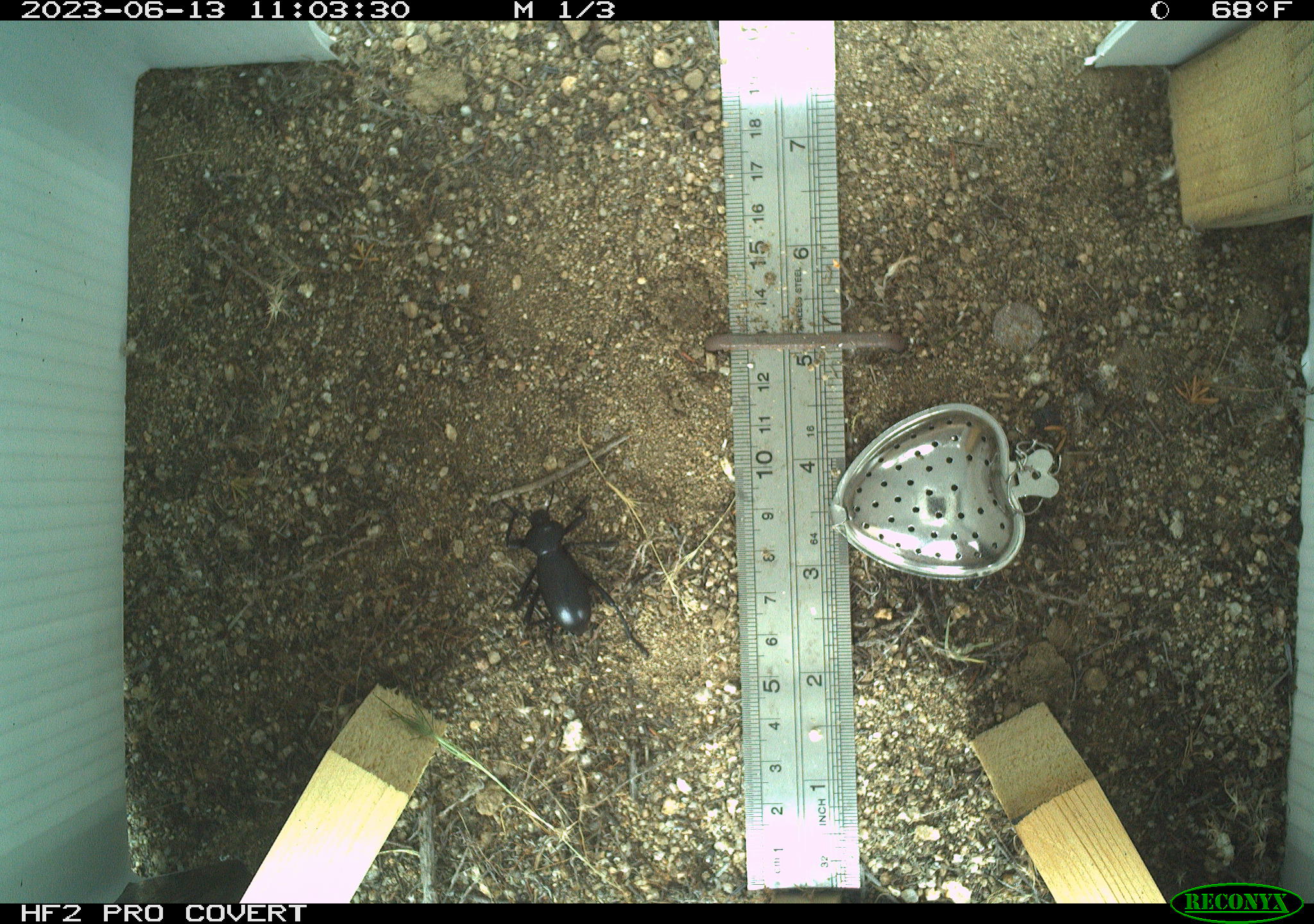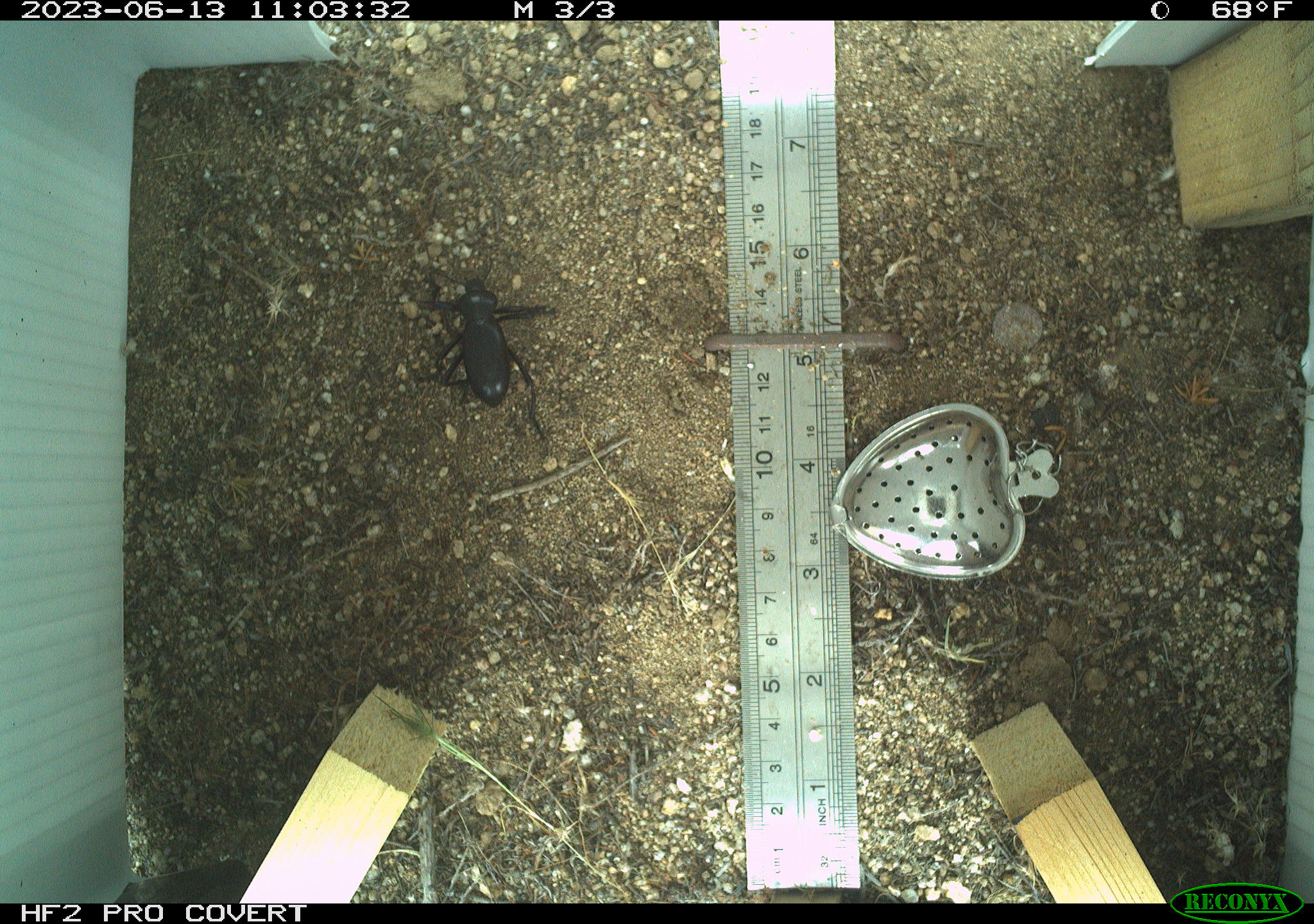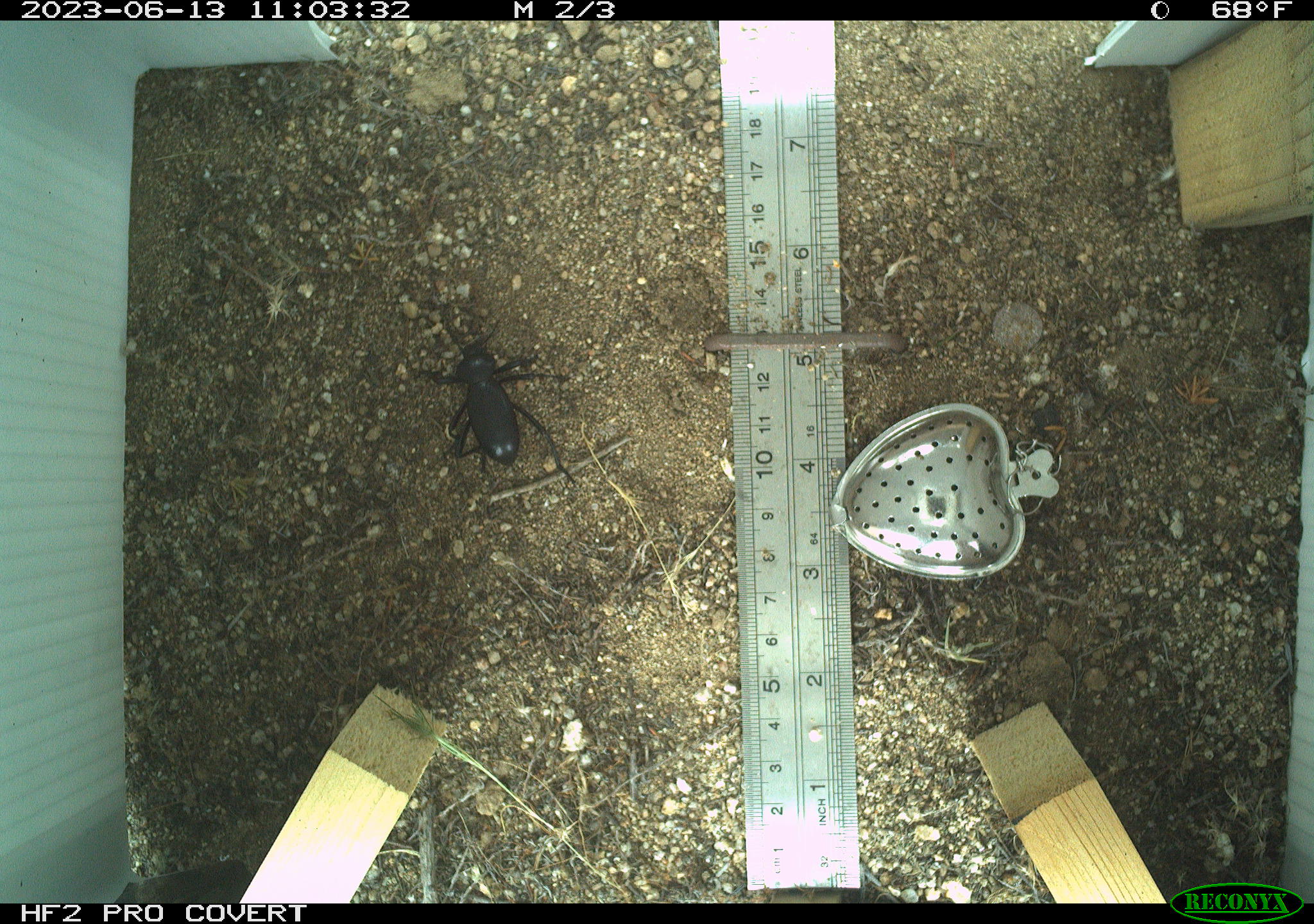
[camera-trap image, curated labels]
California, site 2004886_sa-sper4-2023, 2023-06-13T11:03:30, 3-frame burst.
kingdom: Animalia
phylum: Arthropoda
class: Insecta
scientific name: Insecta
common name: insect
Insect (Insecta).